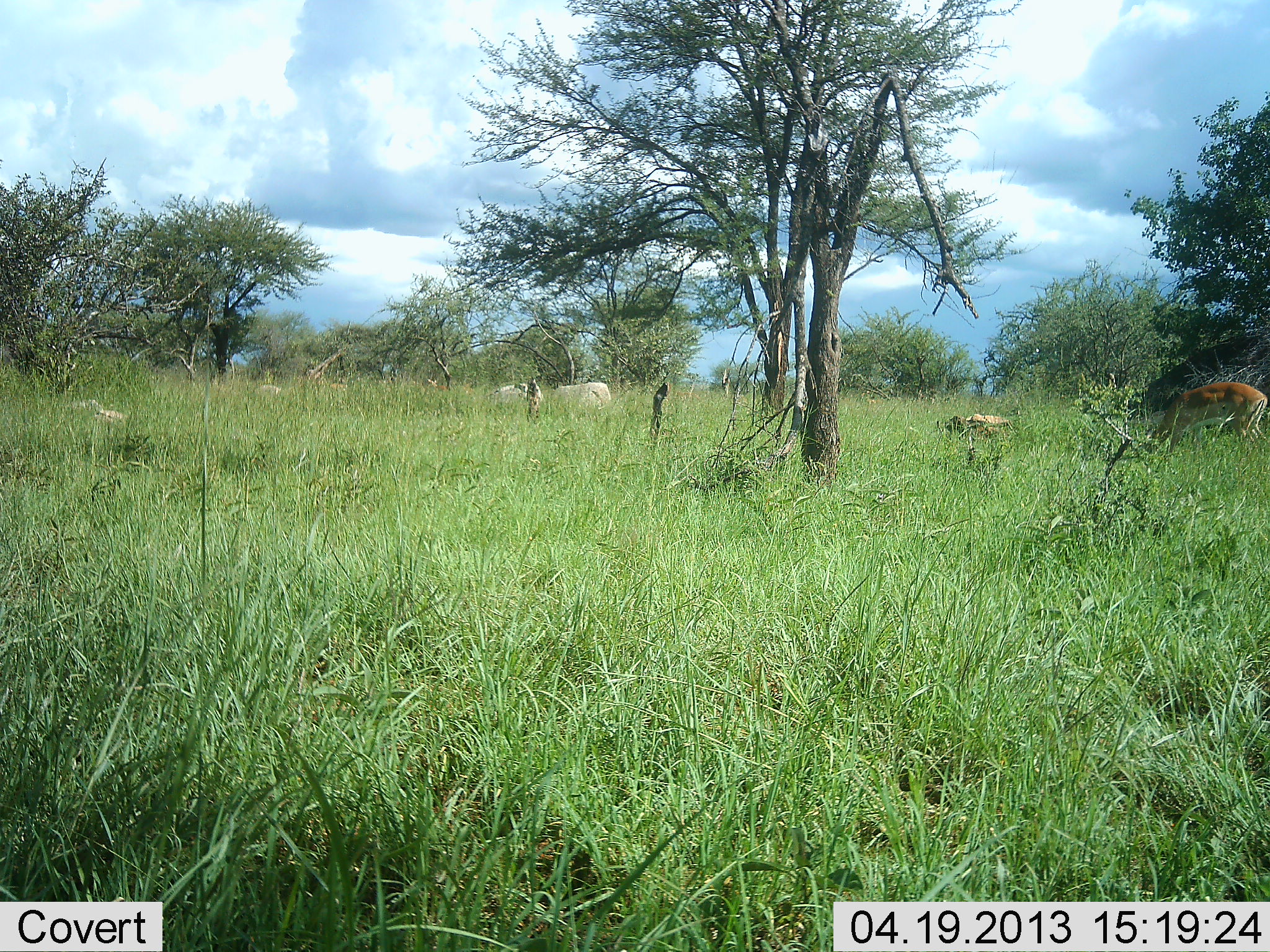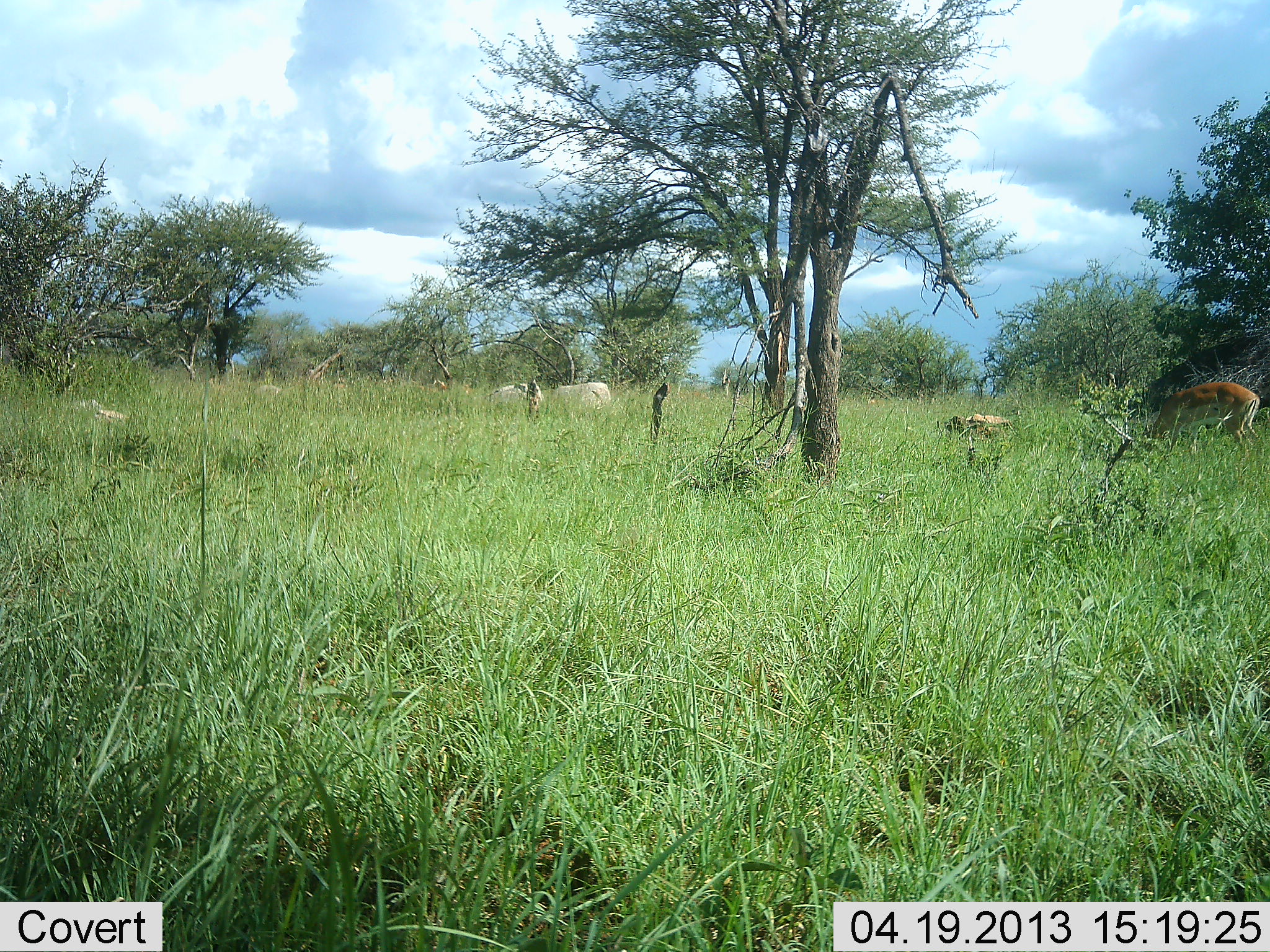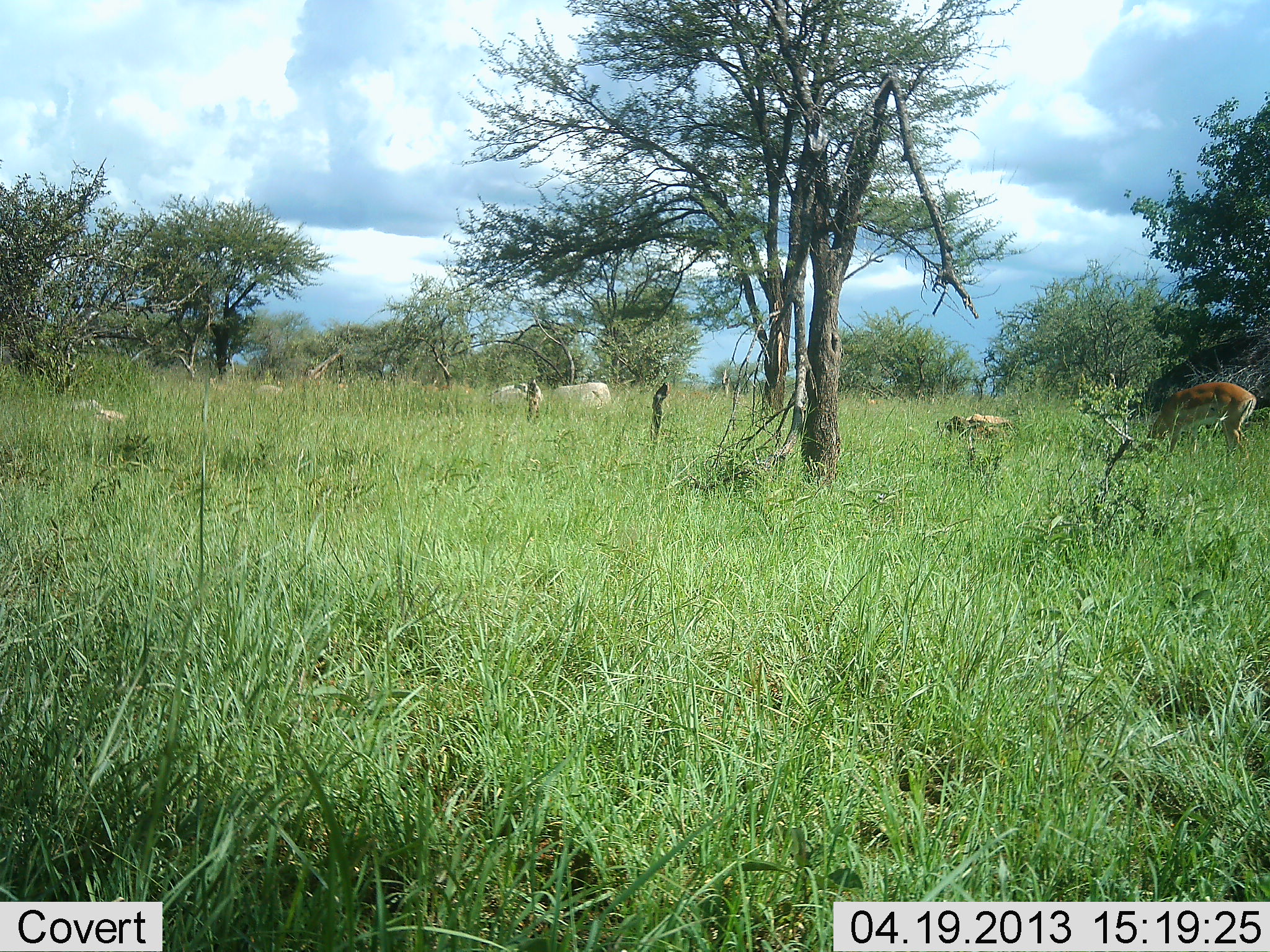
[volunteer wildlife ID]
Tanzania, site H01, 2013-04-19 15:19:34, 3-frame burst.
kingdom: Animalia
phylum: Chordata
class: Mammalia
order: Artiodactyla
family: Bovidae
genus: Aepyceros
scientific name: Aepyceros melampus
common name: impala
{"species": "impala (Aepyceros melampus)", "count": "1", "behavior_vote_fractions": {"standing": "9%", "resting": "18%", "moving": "27%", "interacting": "0%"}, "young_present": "0%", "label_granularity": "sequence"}